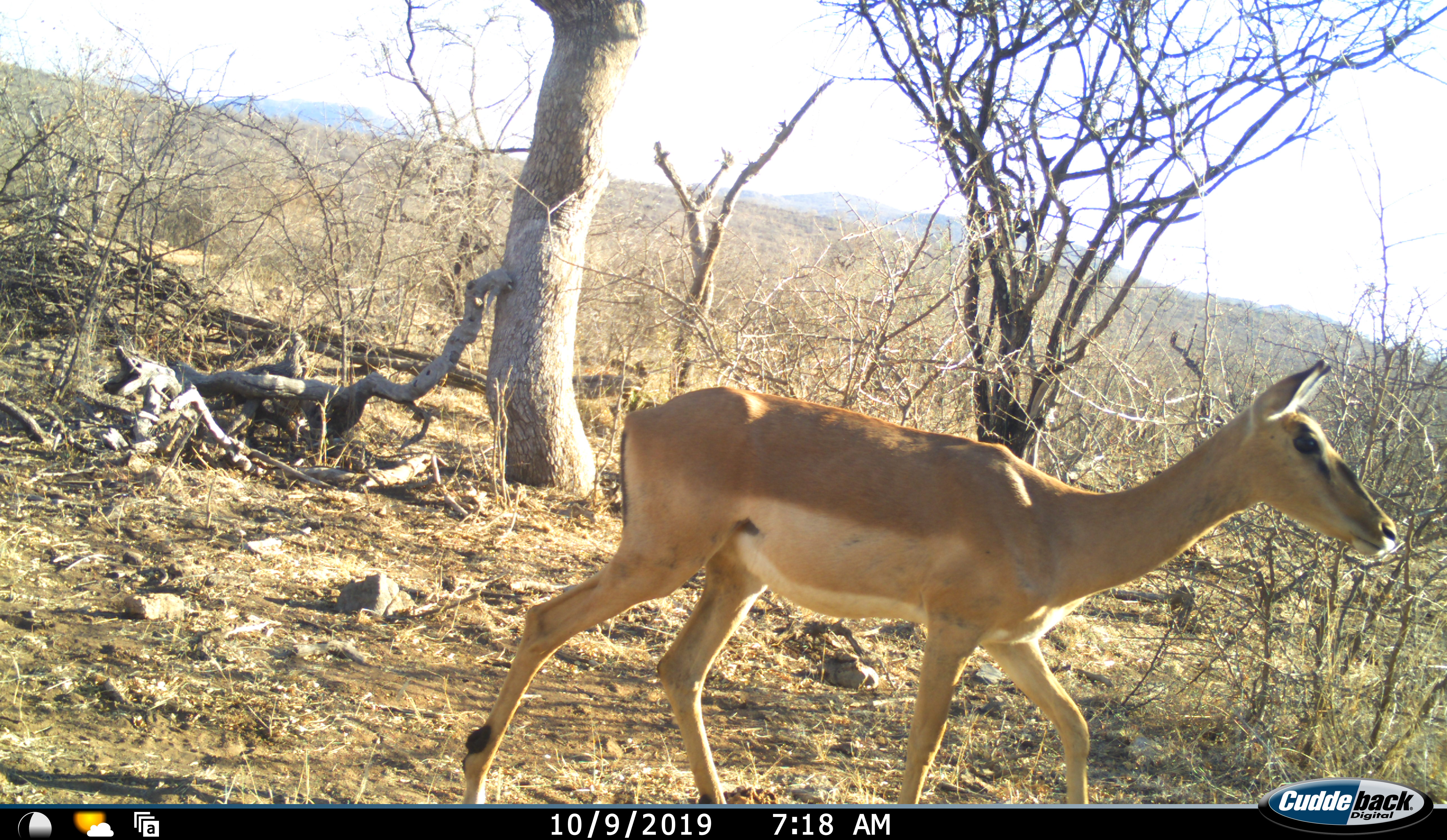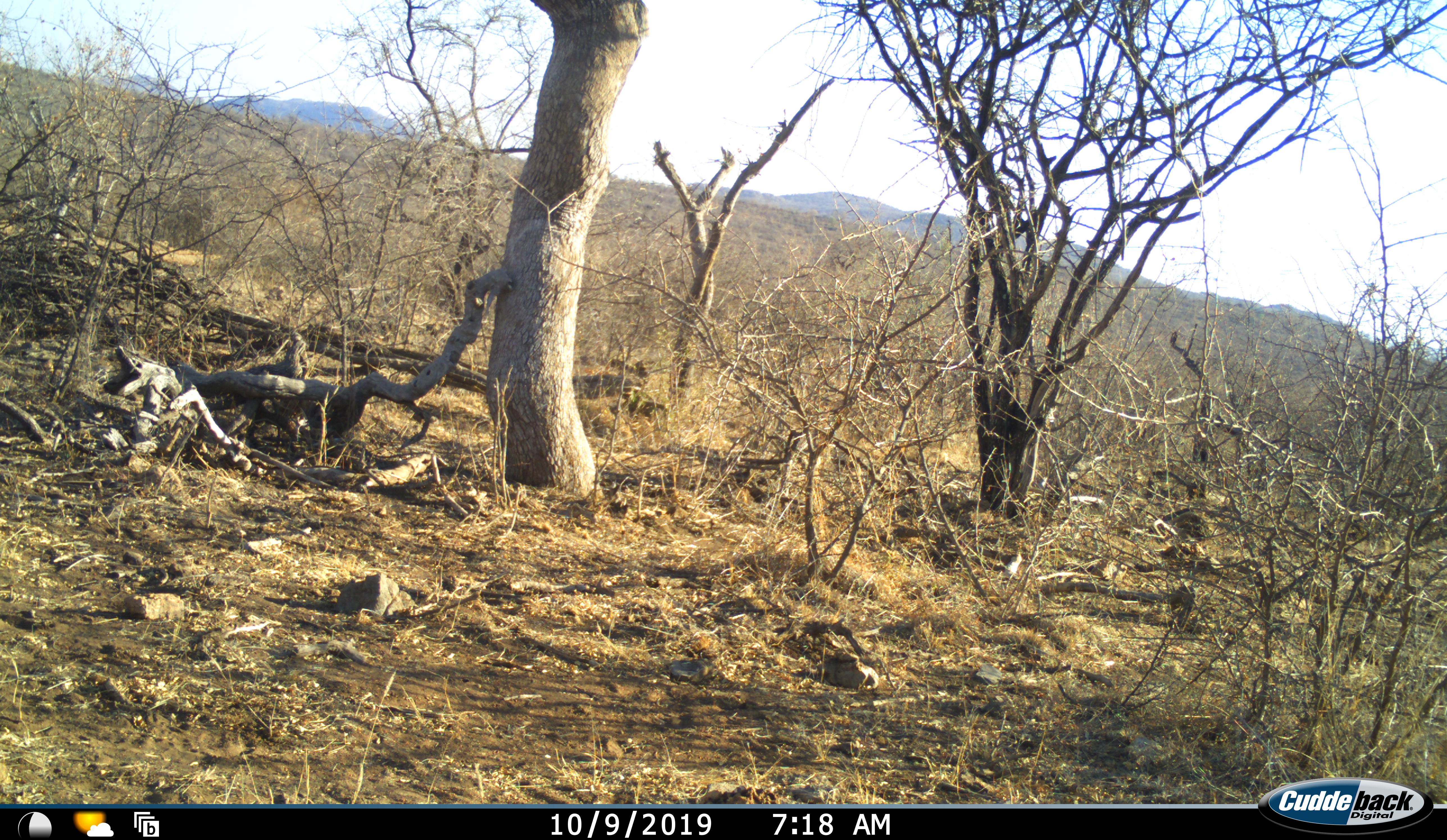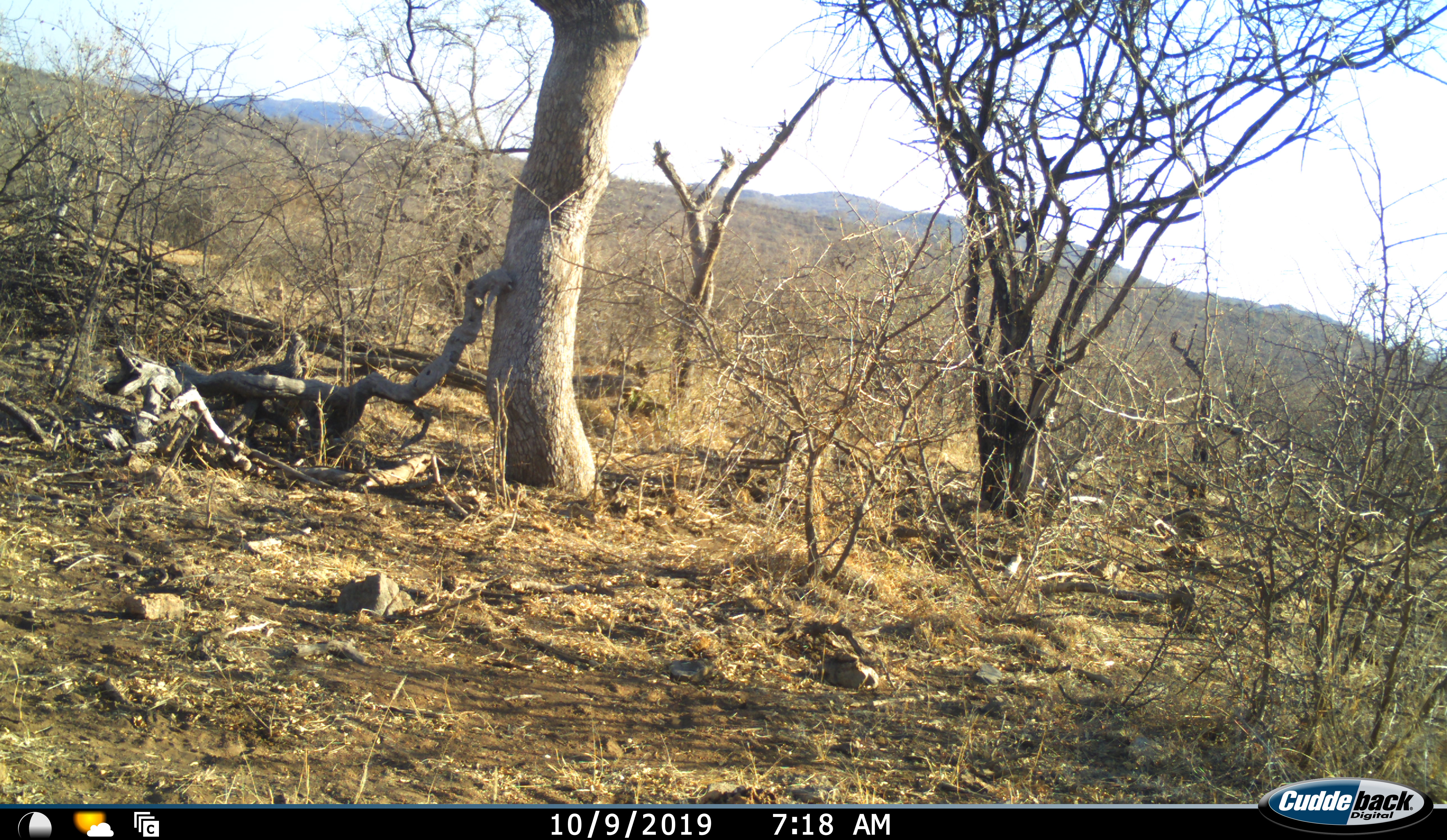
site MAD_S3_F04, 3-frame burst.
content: unidentified animal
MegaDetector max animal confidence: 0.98